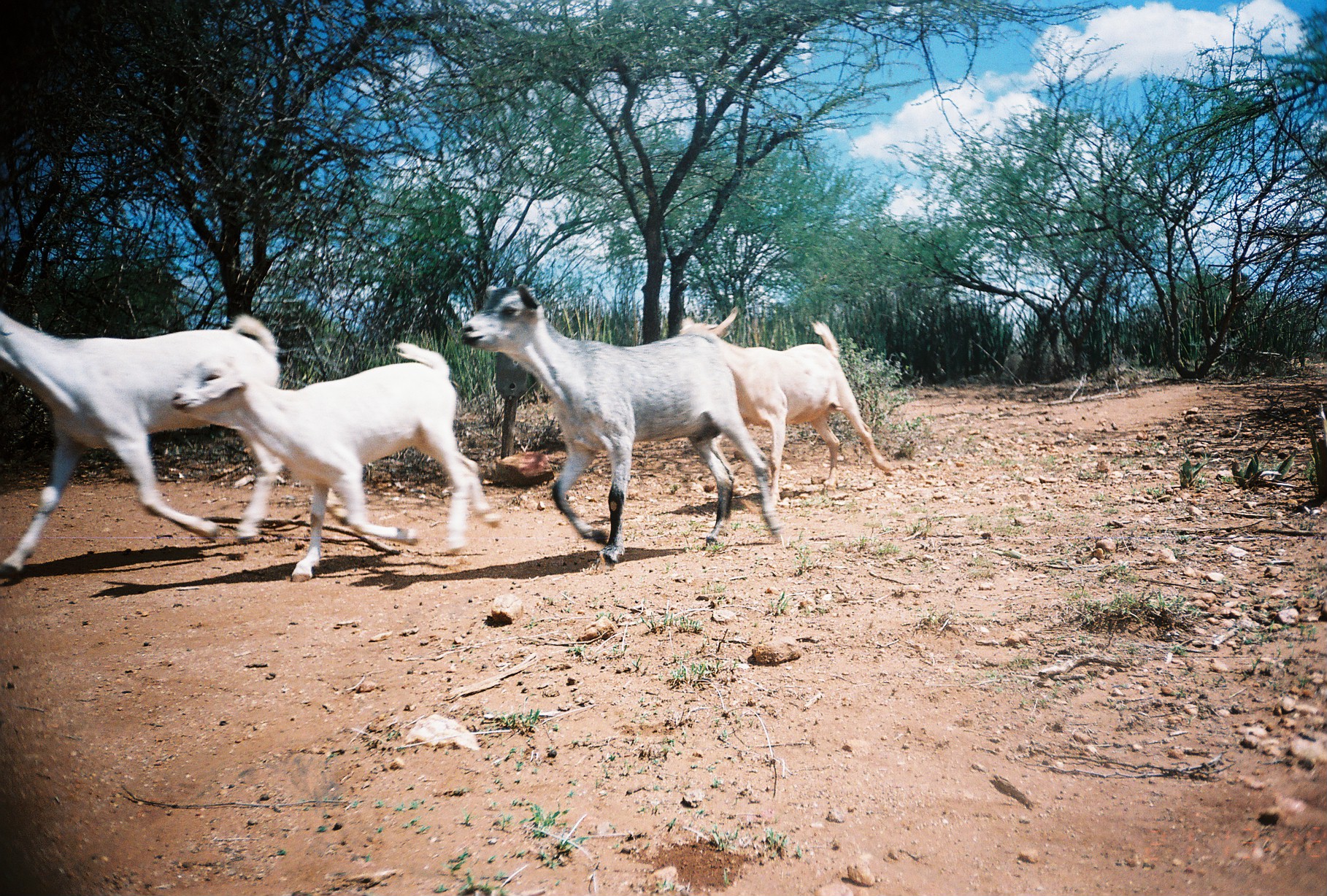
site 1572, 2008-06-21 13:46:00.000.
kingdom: Animalia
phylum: Chordata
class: Mammalia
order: Artiodactyla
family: Bovidae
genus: Capra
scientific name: Capra aegagrus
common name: wild goat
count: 4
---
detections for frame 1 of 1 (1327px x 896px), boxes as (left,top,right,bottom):
capra aegagrus: (462,285,780,565); (172,343,497,575); (0,312,279,576); (678,305,895,484)